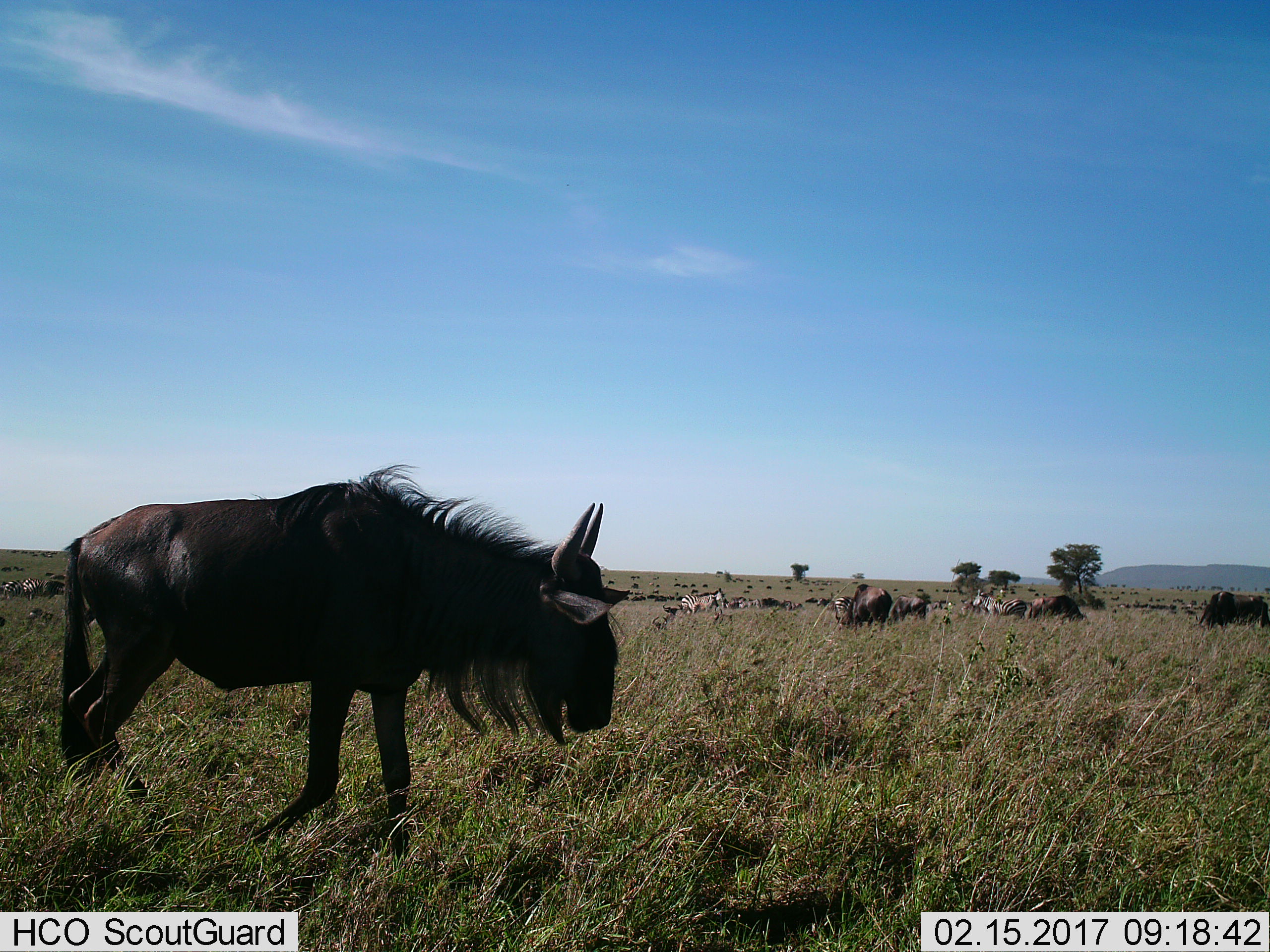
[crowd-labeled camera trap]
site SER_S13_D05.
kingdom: Animalia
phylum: Chordata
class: Mammalia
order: Artiodactyla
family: Bovidae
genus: Connochaetes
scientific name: Connochaetes taurinus taurinus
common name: blue wildebeest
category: wildebeestblue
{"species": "wildebeestblue (blue wildebeest) (Connochaetes taurinus taurinus)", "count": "11-50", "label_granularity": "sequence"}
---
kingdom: Animalia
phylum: Chordata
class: Mammalia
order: Perissodactyla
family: Equidae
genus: Equus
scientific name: Equus quagga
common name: plains zebra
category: zebraplains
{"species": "zebraplains (plains zebra) (Equus quagga)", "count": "8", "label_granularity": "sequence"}